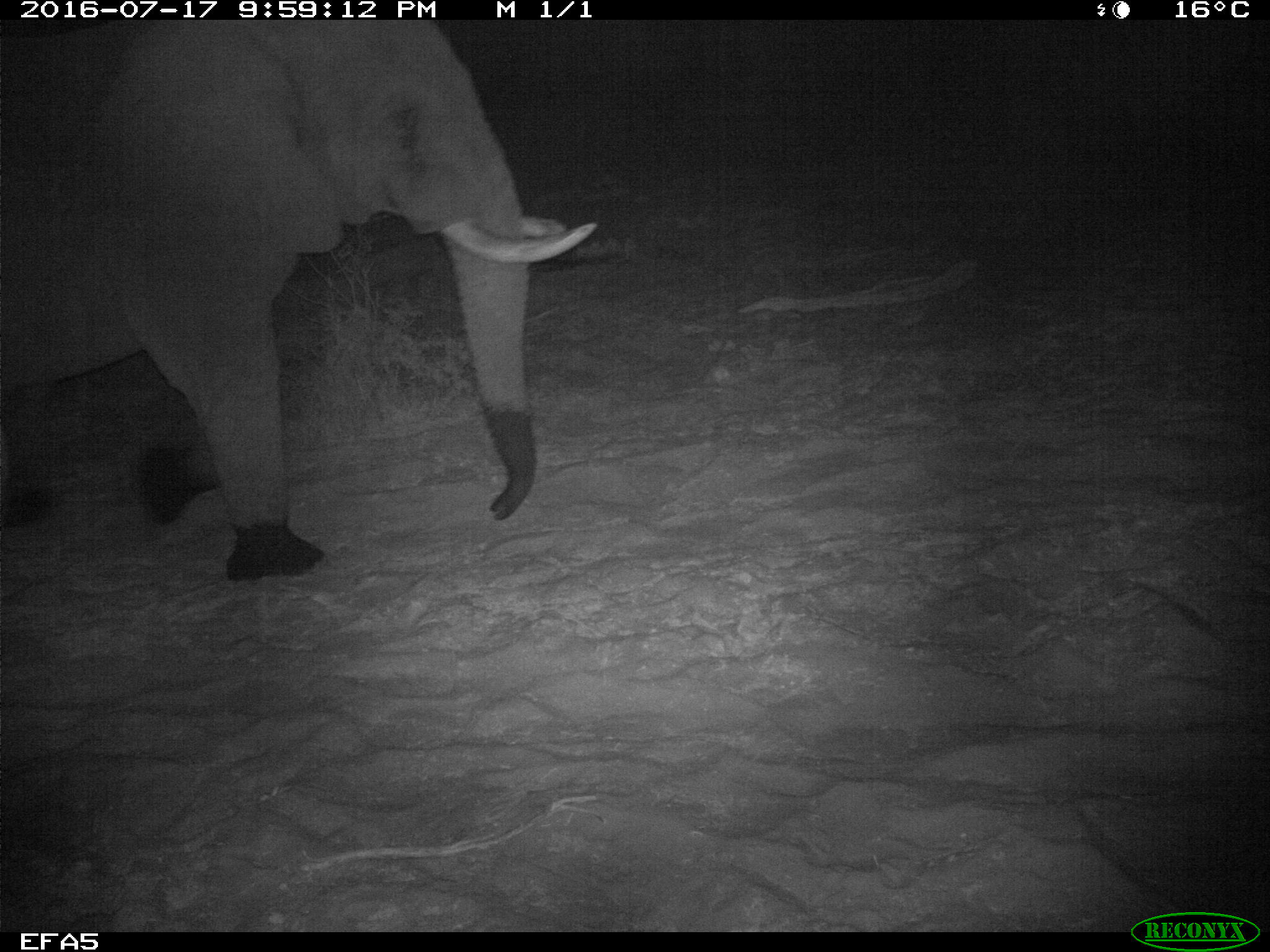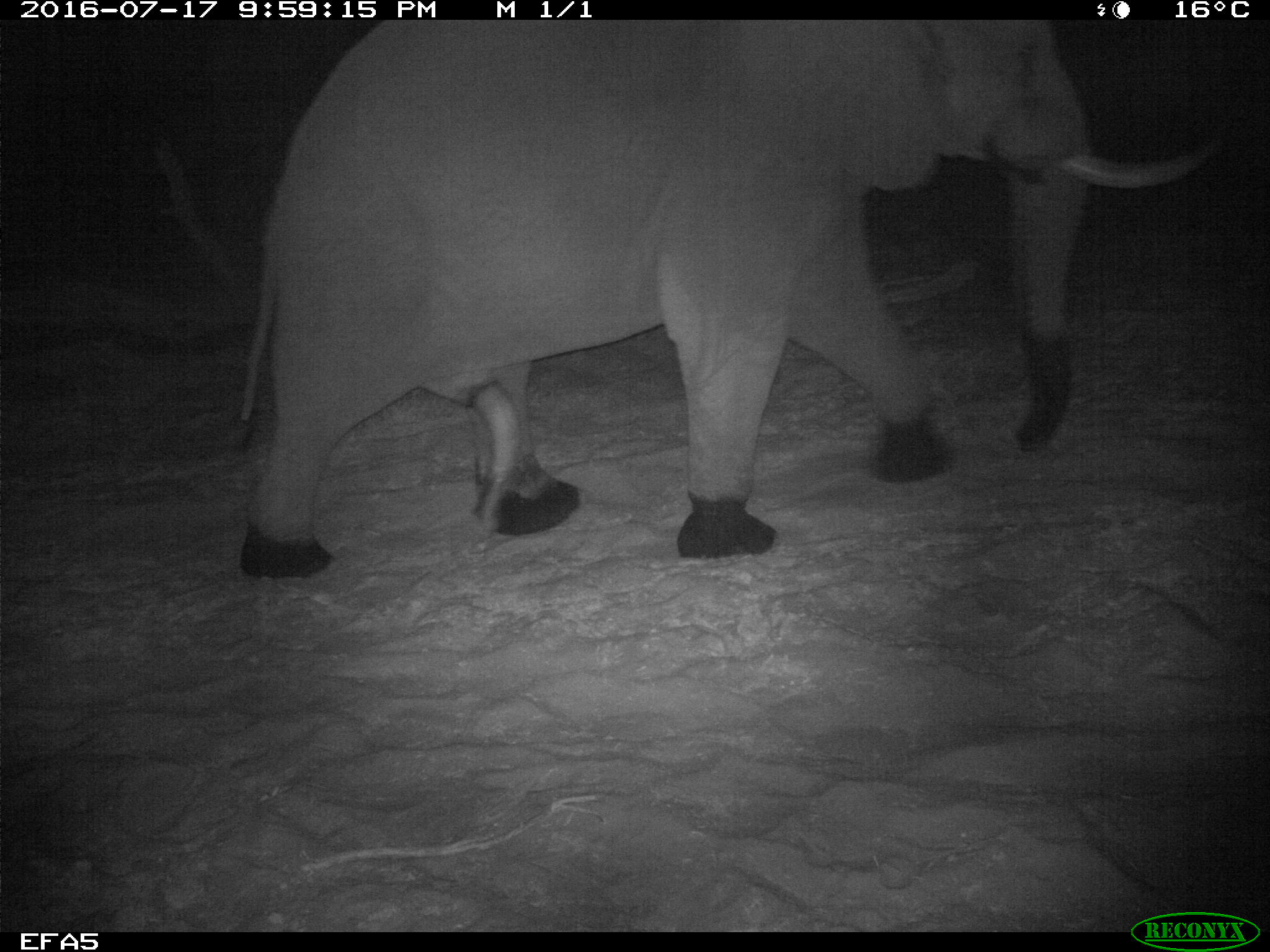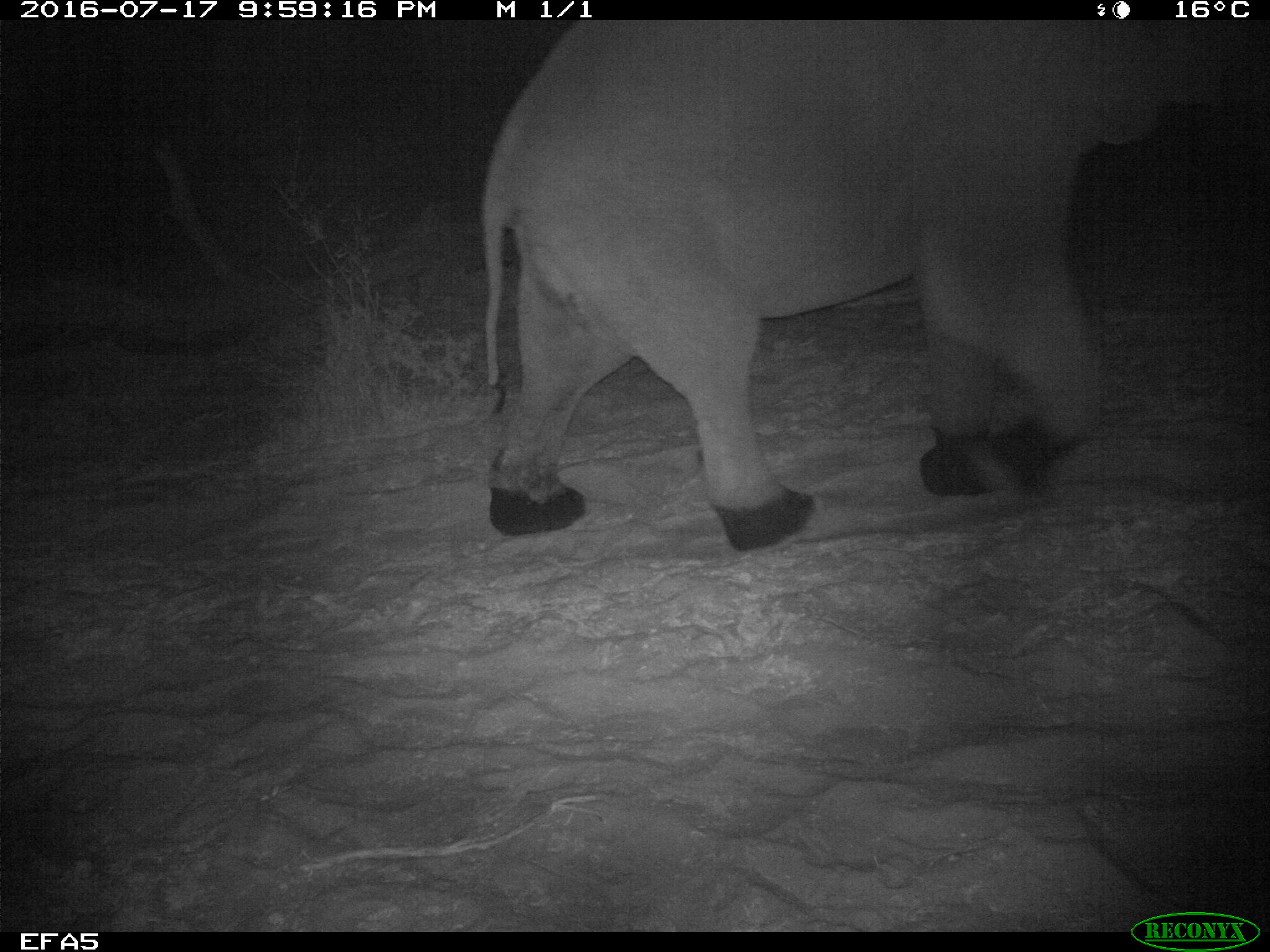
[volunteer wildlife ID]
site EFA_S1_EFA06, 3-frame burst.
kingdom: Animalia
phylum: Chordata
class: Mammalia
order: Proboscidea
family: Elephantidae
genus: Loxodonta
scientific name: Loxodonta africana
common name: african bush elephant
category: elephant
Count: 1.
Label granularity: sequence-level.